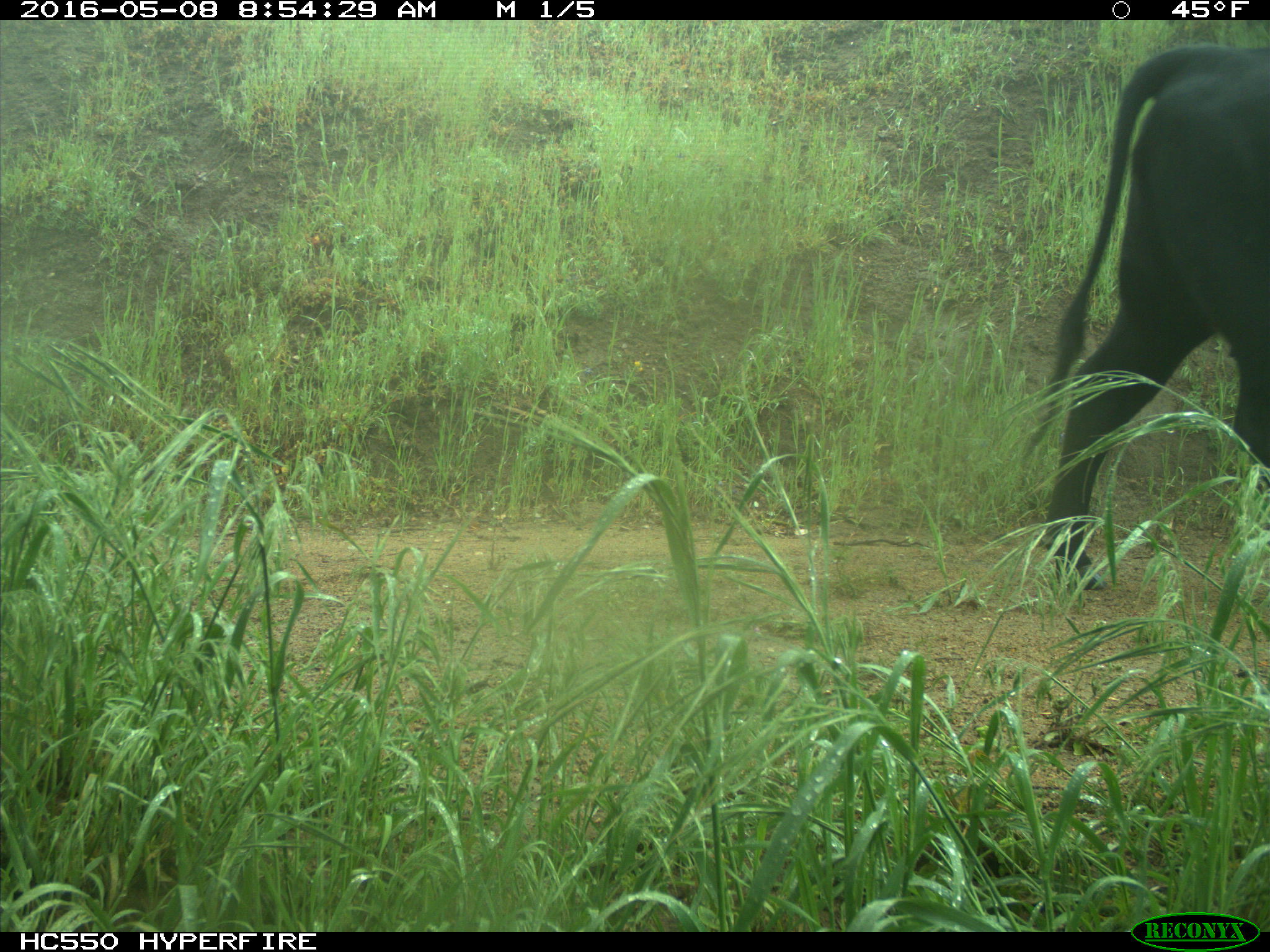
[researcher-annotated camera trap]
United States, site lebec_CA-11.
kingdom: Animalia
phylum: Chordata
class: Mammalia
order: Artiodactyla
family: Bovidae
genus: Bos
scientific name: Bos taurus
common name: domestic cow